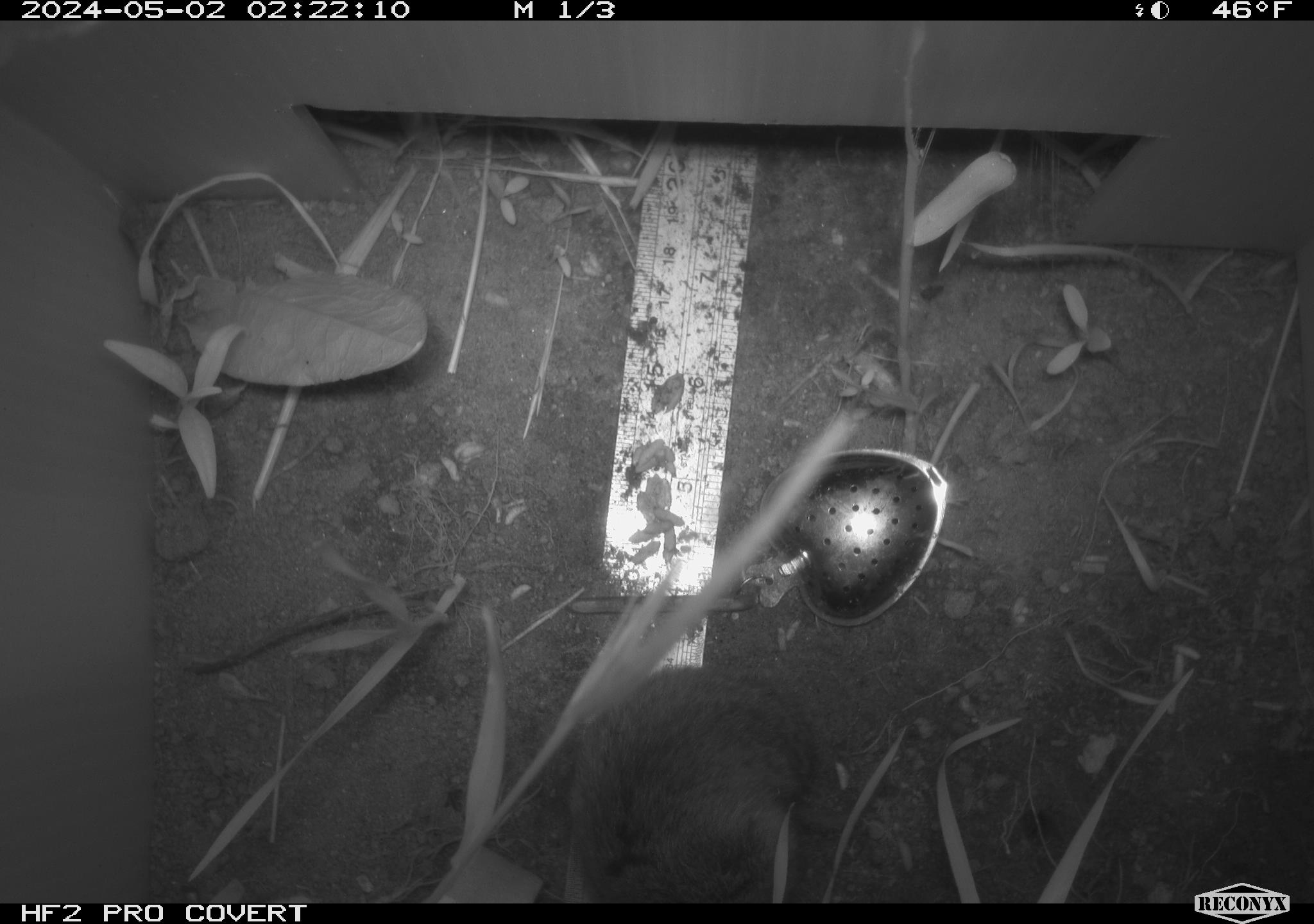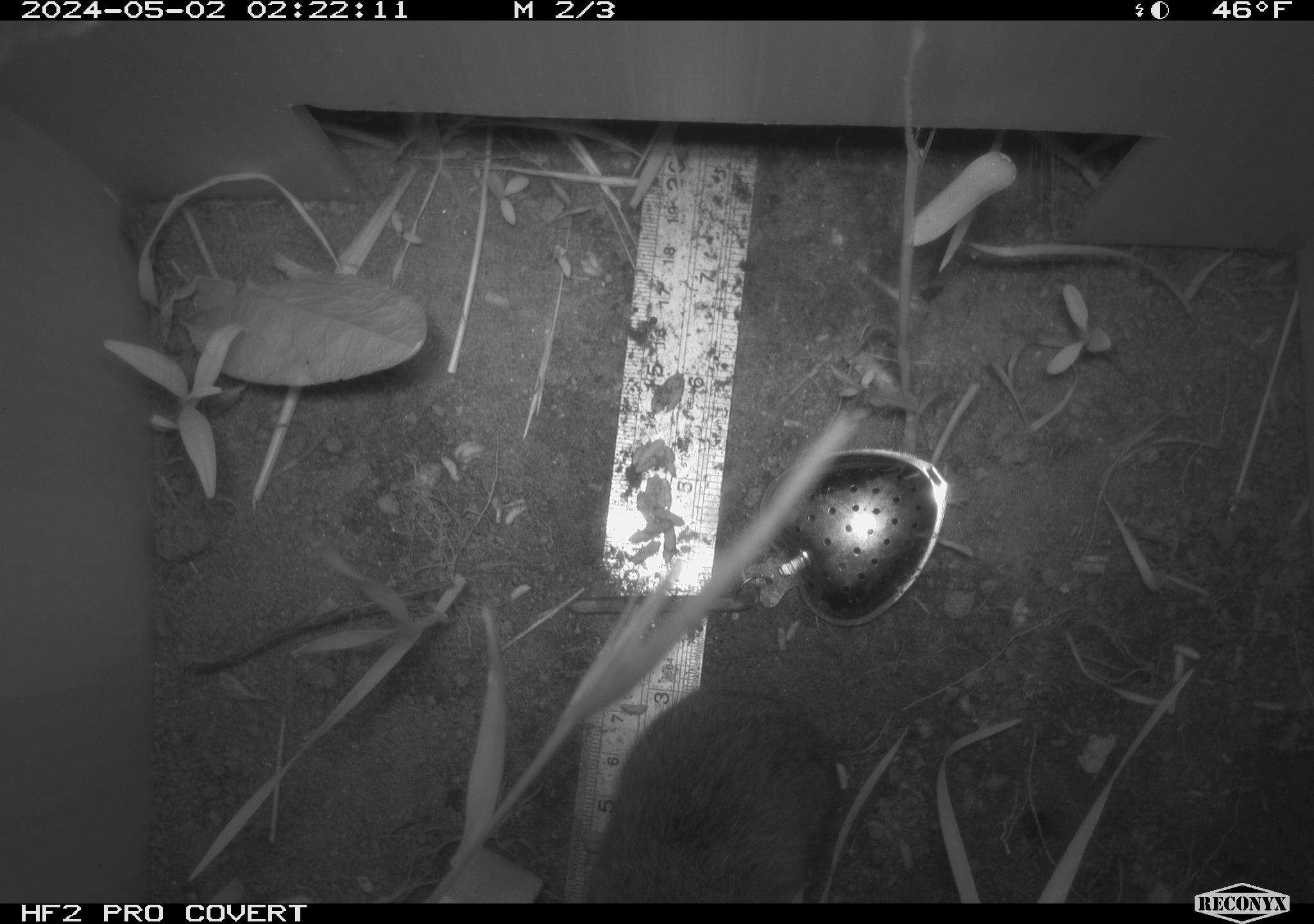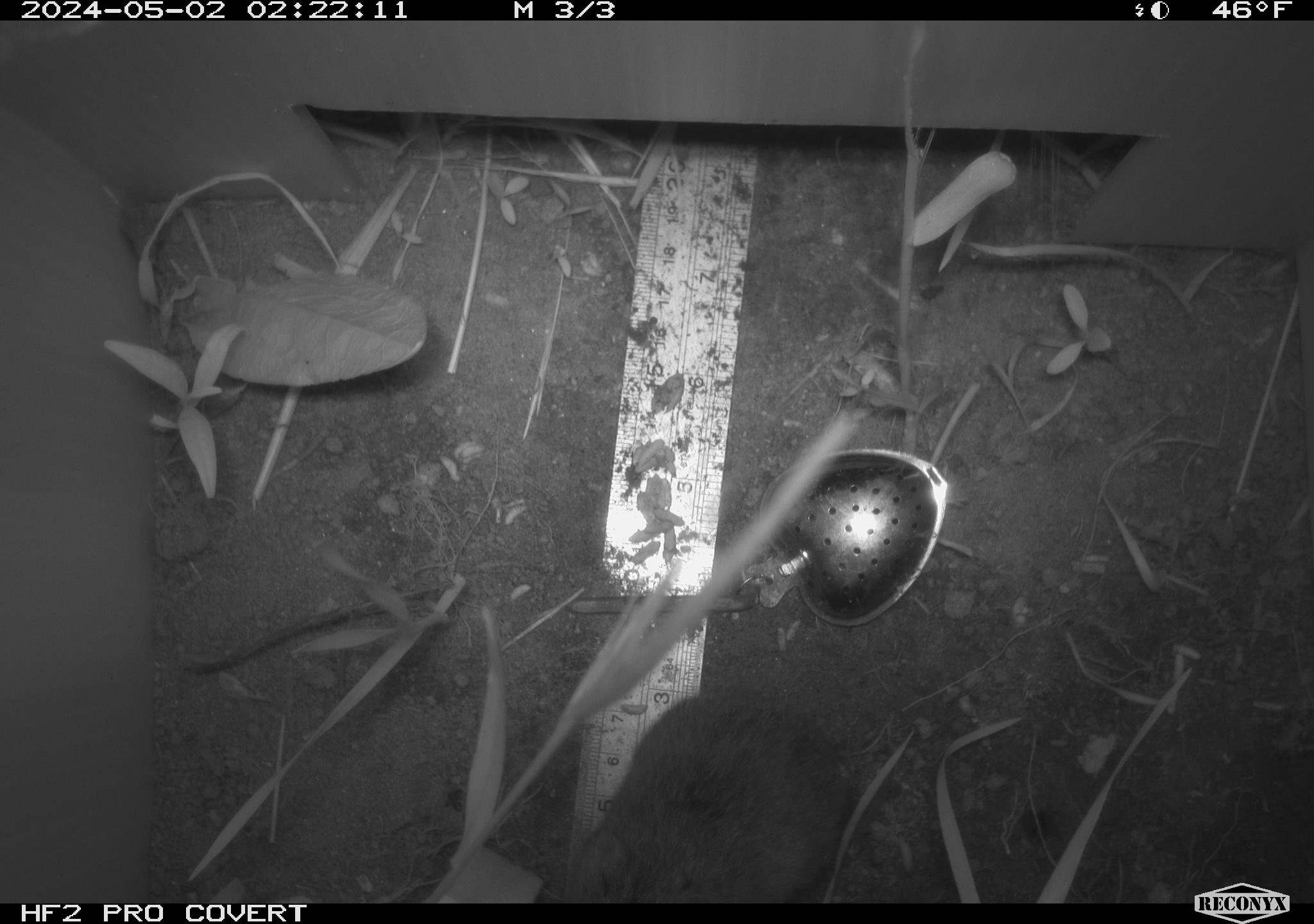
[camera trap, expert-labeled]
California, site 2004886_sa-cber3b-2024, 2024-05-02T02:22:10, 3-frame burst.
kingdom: Animalia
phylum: Chordata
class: Mammalia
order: Rodentia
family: Cricetidae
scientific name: Arvicolinae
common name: voles, lemmings, and muskrats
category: arvicolinae subfamily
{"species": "arvicolinae subfamily (voles, lemmings, and muskrats) (Arvicolinae)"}